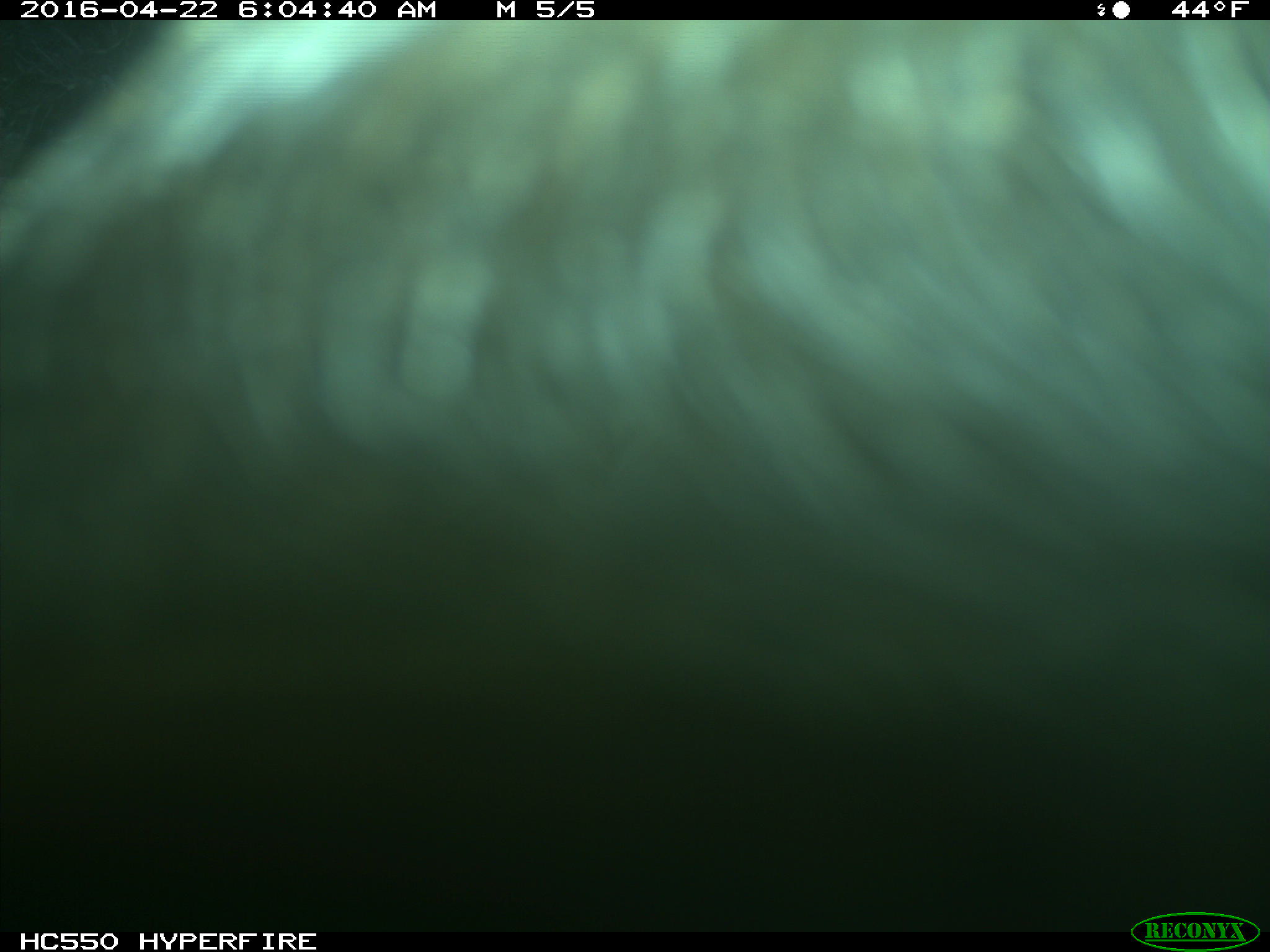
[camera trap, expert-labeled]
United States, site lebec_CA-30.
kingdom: Animalia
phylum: Chordata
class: Mammalia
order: Artiodactyla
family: Bovidae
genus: Bos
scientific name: Bos taurus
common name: domestic cow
Bos taurus (domestic cow).